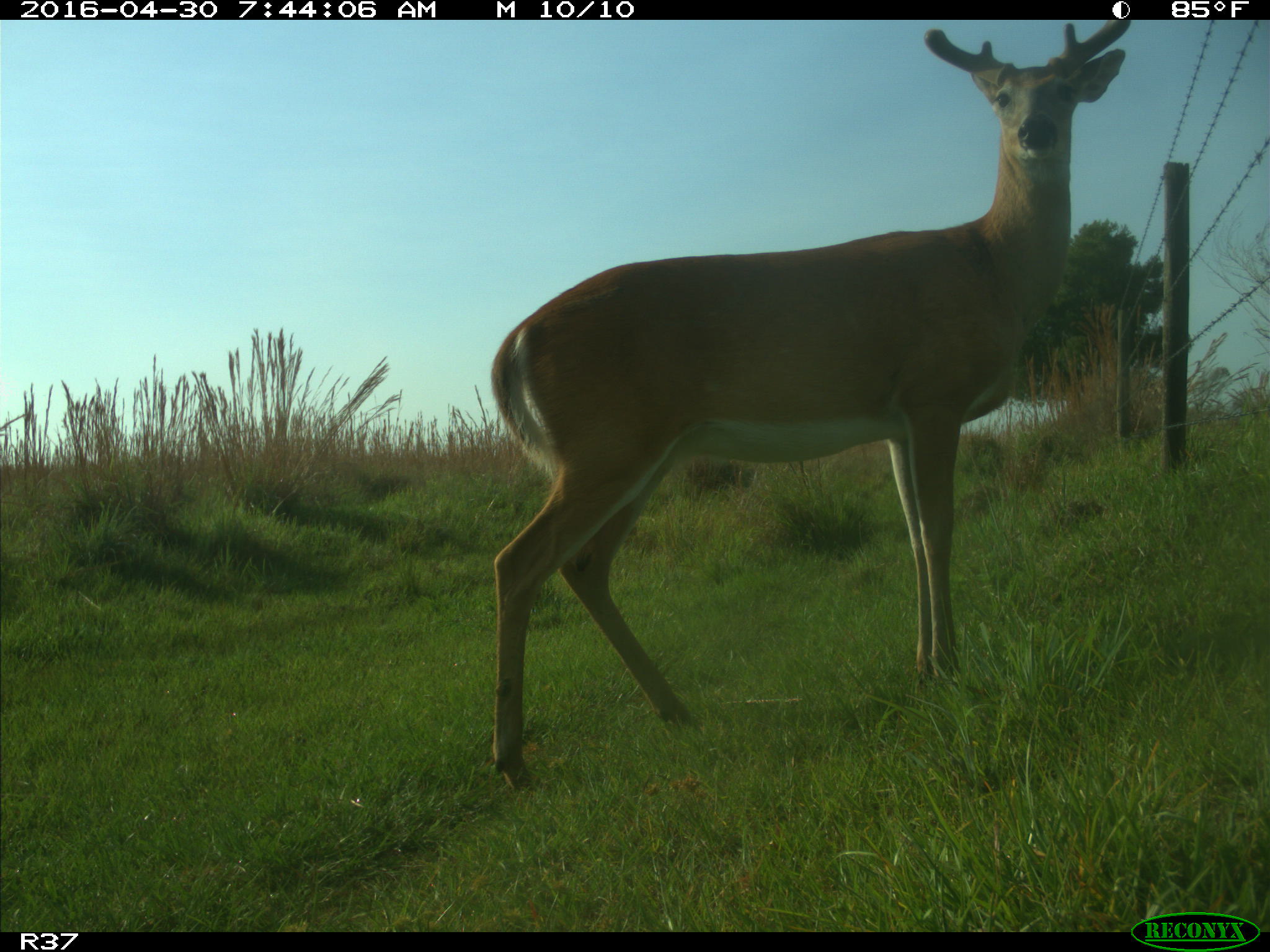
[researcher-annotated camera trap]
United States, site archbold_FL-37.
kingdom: Animalia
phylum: Chordata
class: Mammalia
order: Artiodactyla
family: Cervidae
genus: Odocoileus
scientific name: Odocoileus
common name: deer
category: unidentified deer